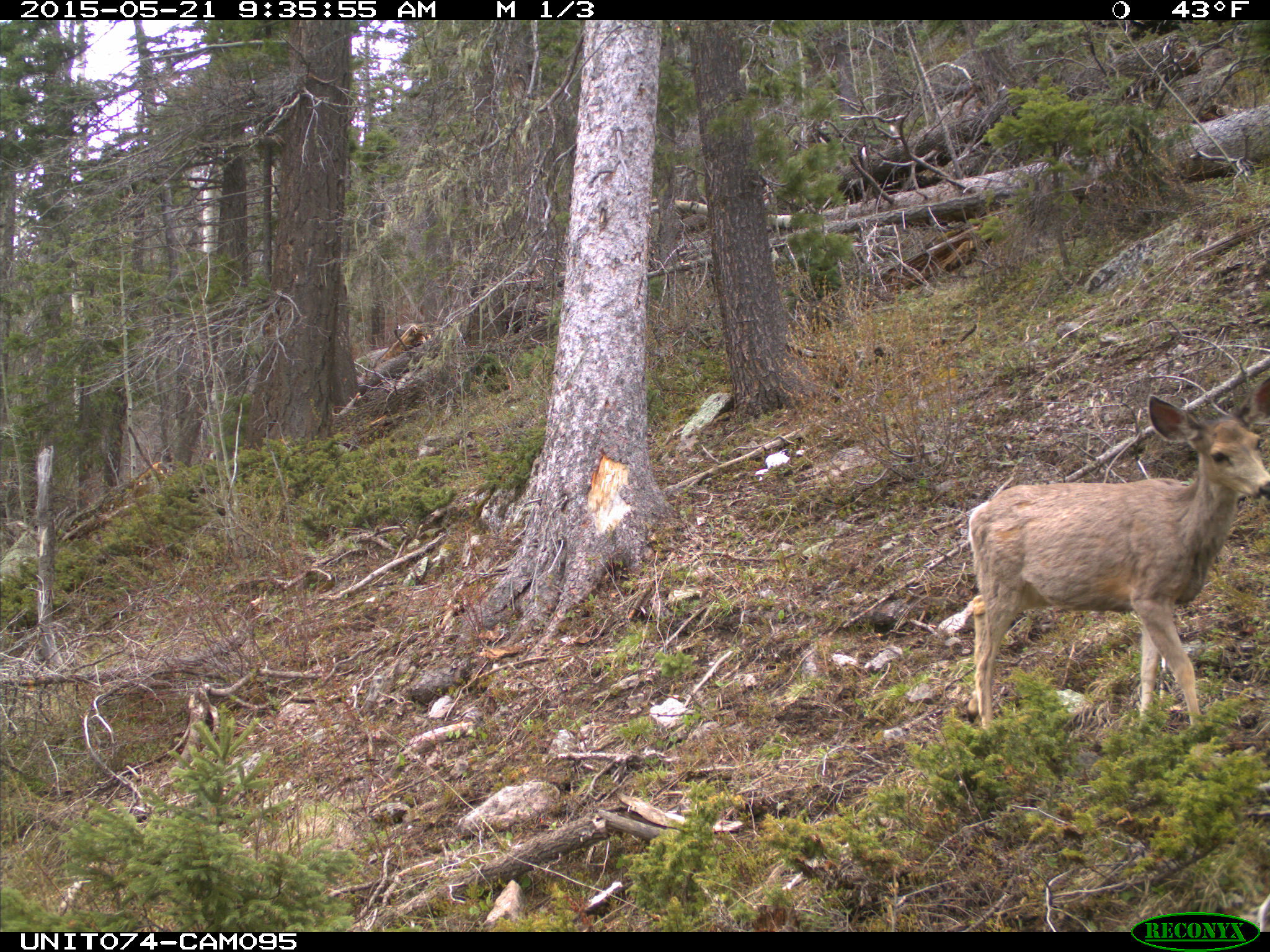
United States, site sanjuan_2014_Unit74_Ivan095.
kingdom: Animalia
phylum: Chordata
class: Mammalia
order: Artiodactyla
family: Cervidae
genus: Odocoileus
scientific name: Odocoileus hemionus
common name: mule deer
Odocoileus hemionus (mule deer).